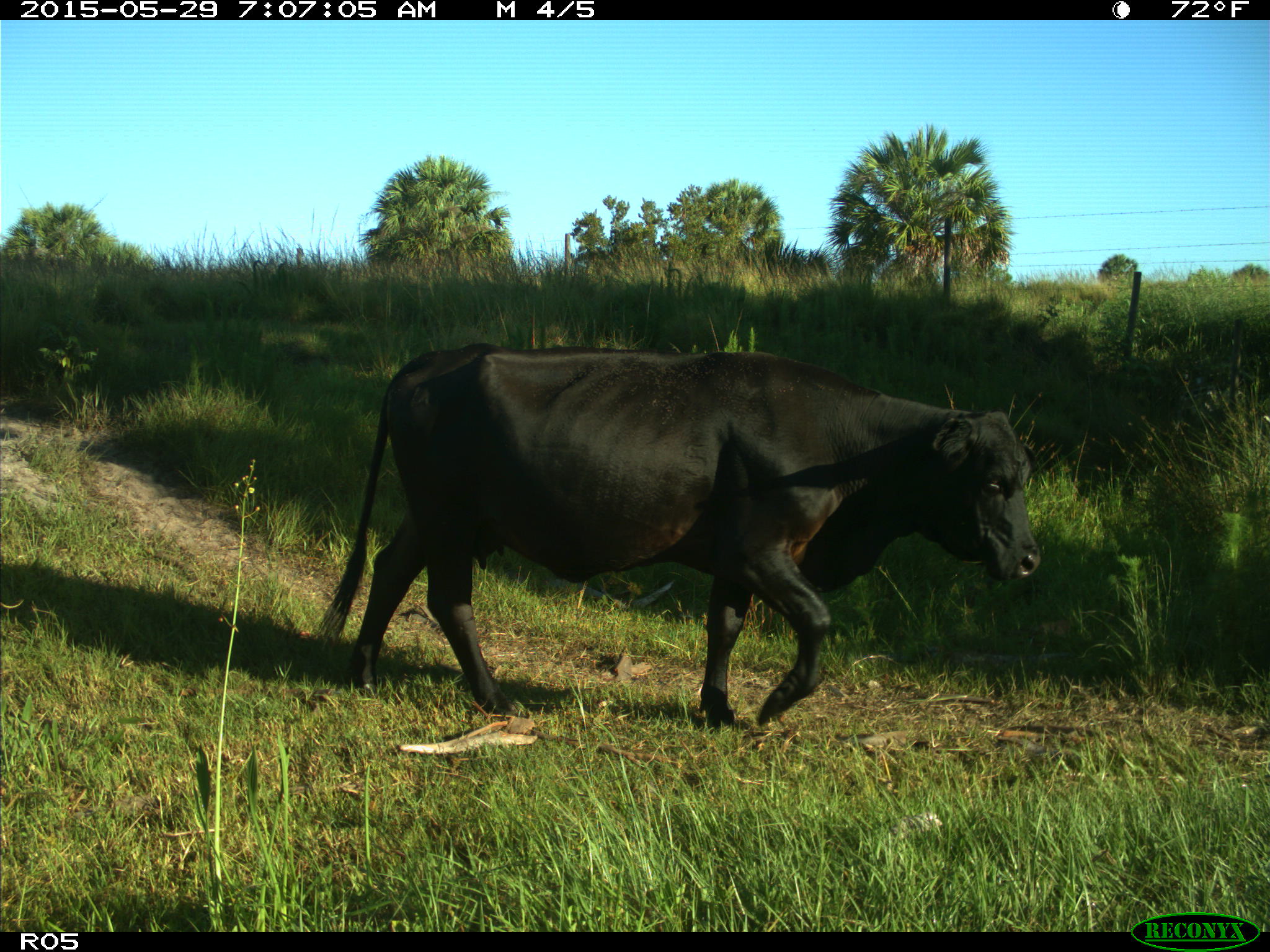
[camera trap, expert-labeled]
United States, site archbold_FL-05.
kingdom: Animalia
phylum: Chordata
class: Mammalia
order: Artiodactyla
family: Bovidae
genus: Bos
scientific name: Bos taurus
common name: domestic cow